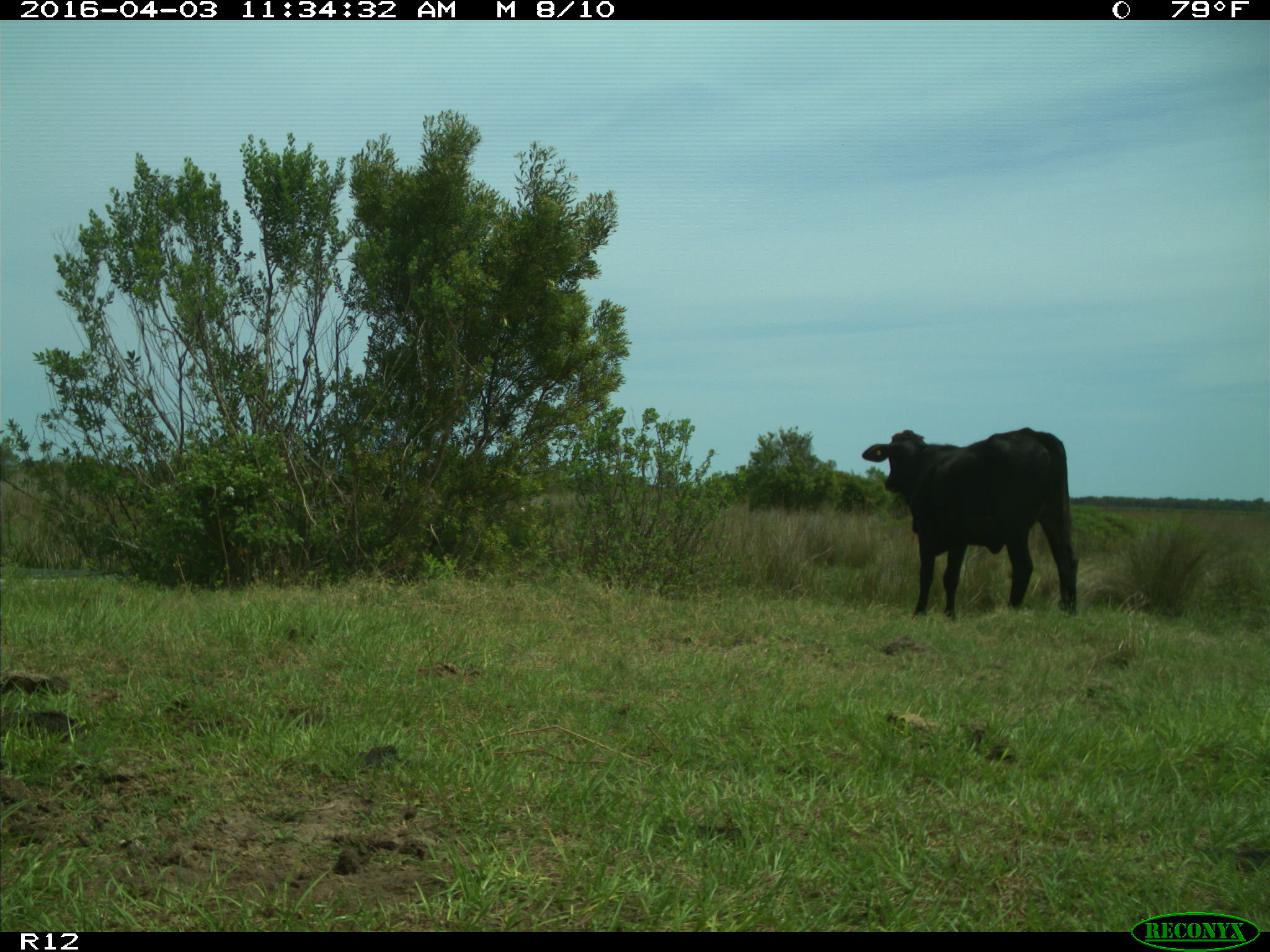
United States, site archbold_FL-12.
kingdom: Animalia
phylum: Chordata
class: Mammalia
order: Artiodactyla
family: Bovidae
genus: Bos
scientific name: Bos taurus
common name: domestic cow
Bos taurus (domestic cow).